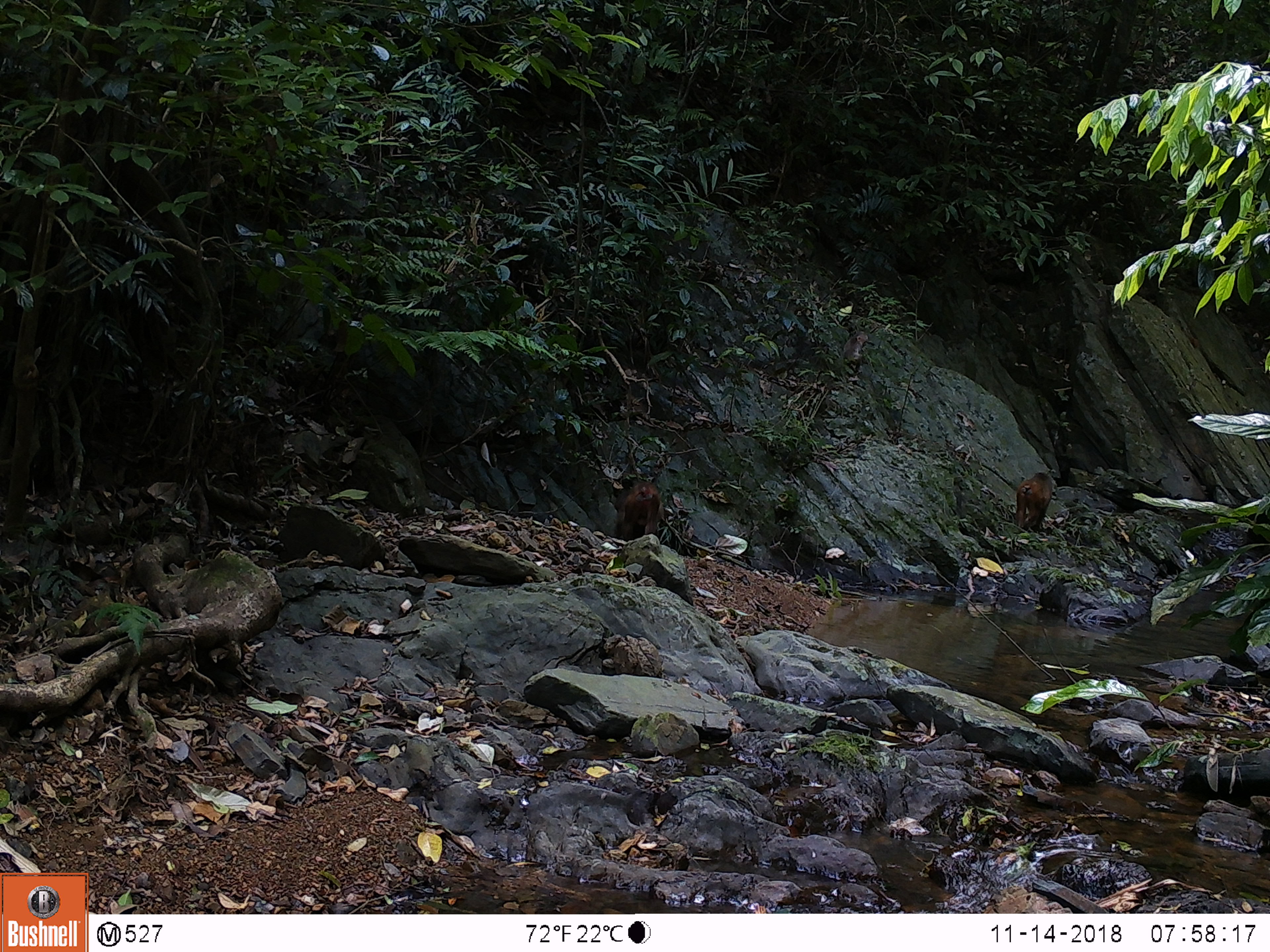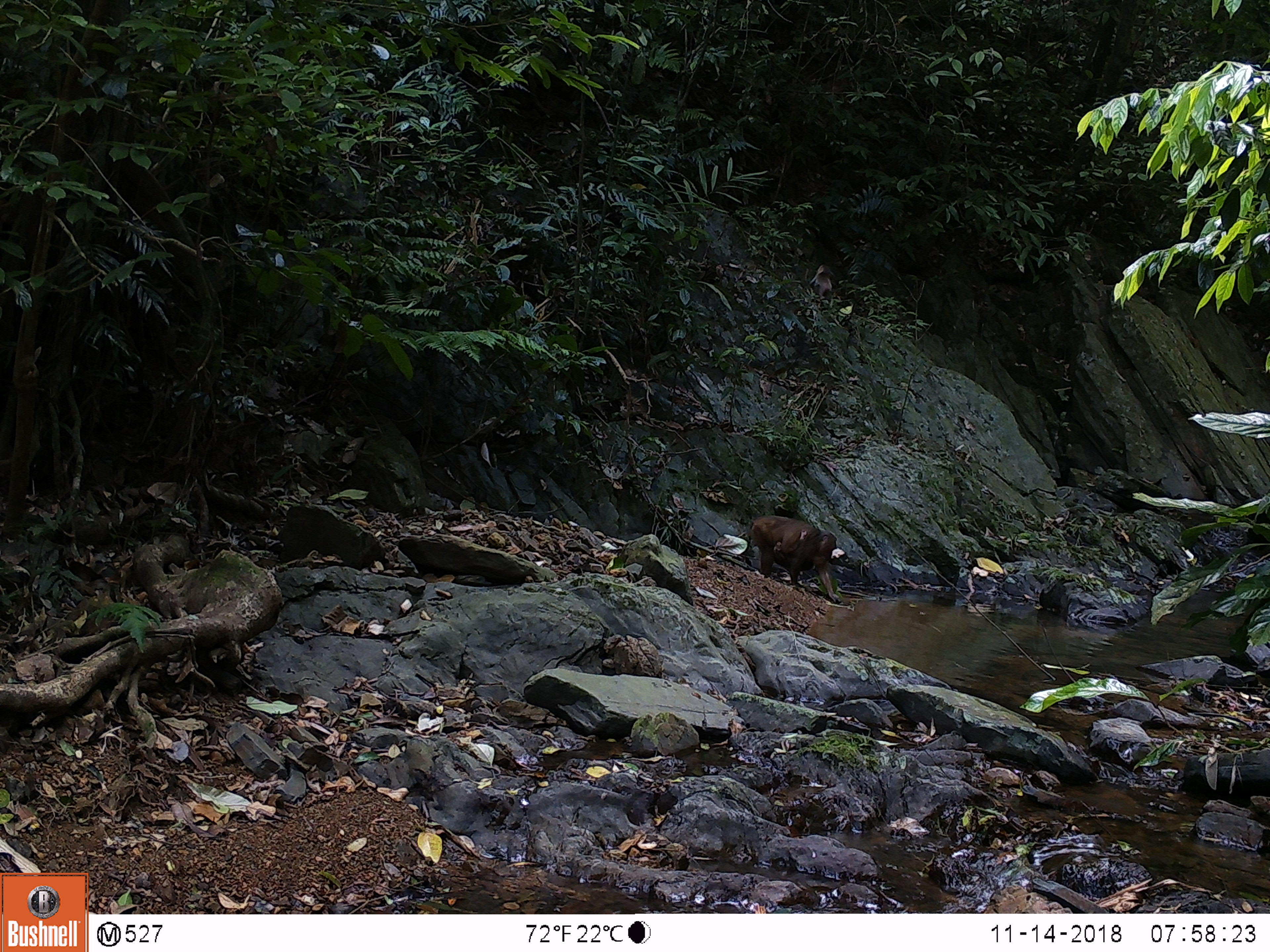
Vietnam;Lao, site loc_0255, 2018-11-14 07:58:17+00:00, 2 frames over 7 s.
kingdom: Animalia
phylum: Chordata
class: Mammalia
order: Primates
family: Cercopithecidae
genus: Macaca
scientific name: Macaca arctoides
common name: stump-tailed macaque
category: stump tailed macaque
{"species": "stump tailed macaque (stump-tailed macaque) (Macaca arctoides)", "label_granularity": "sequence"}